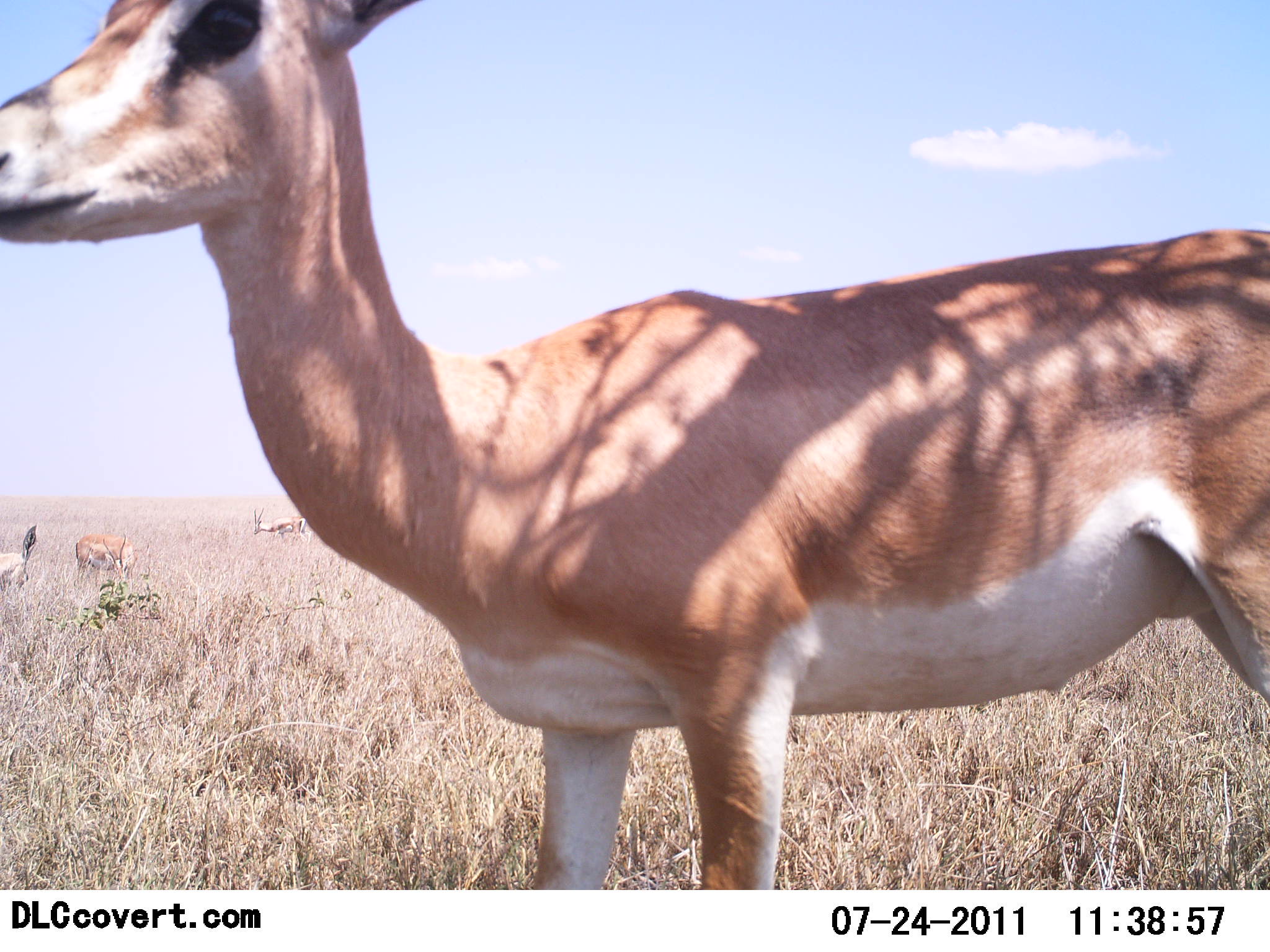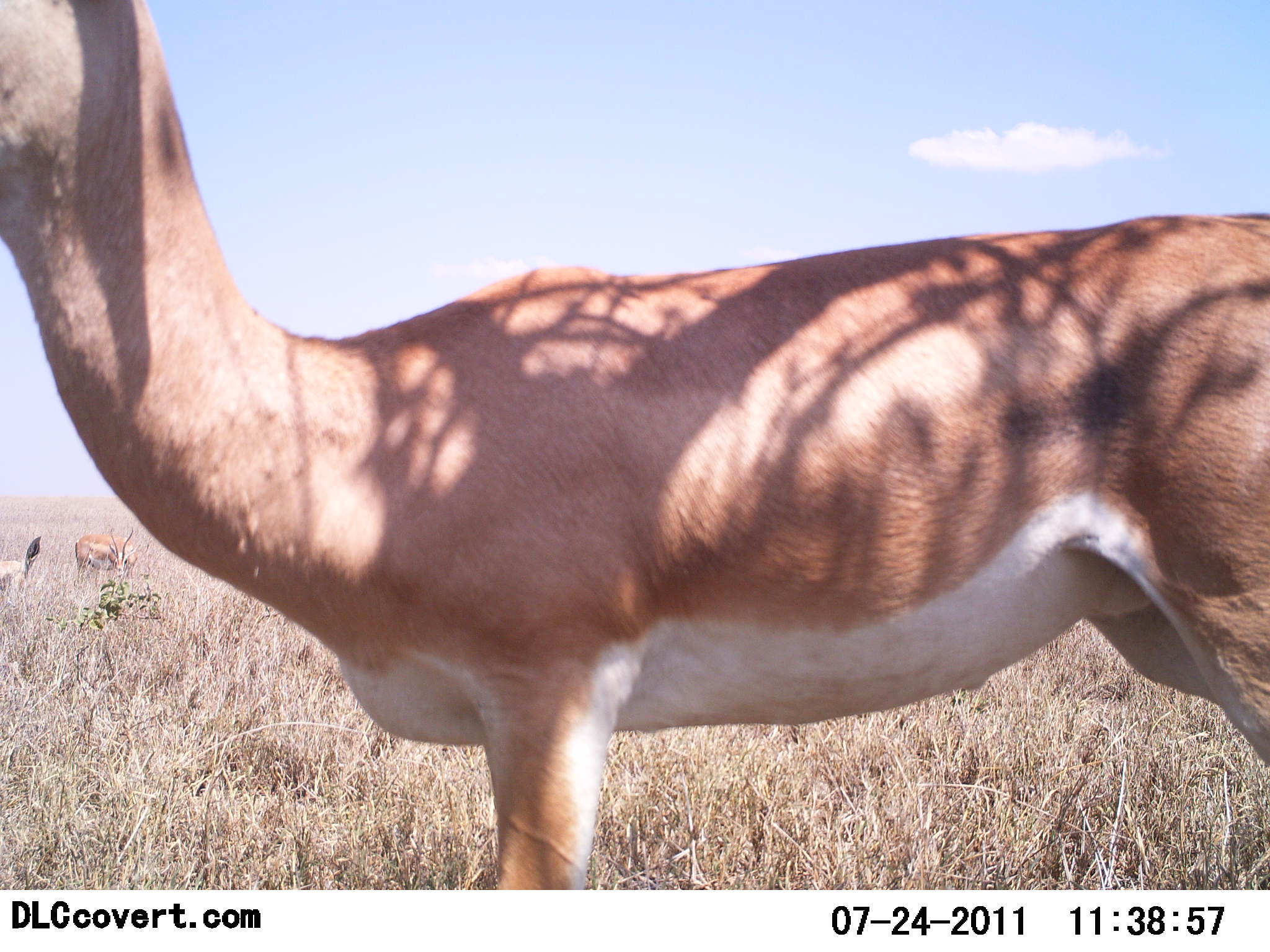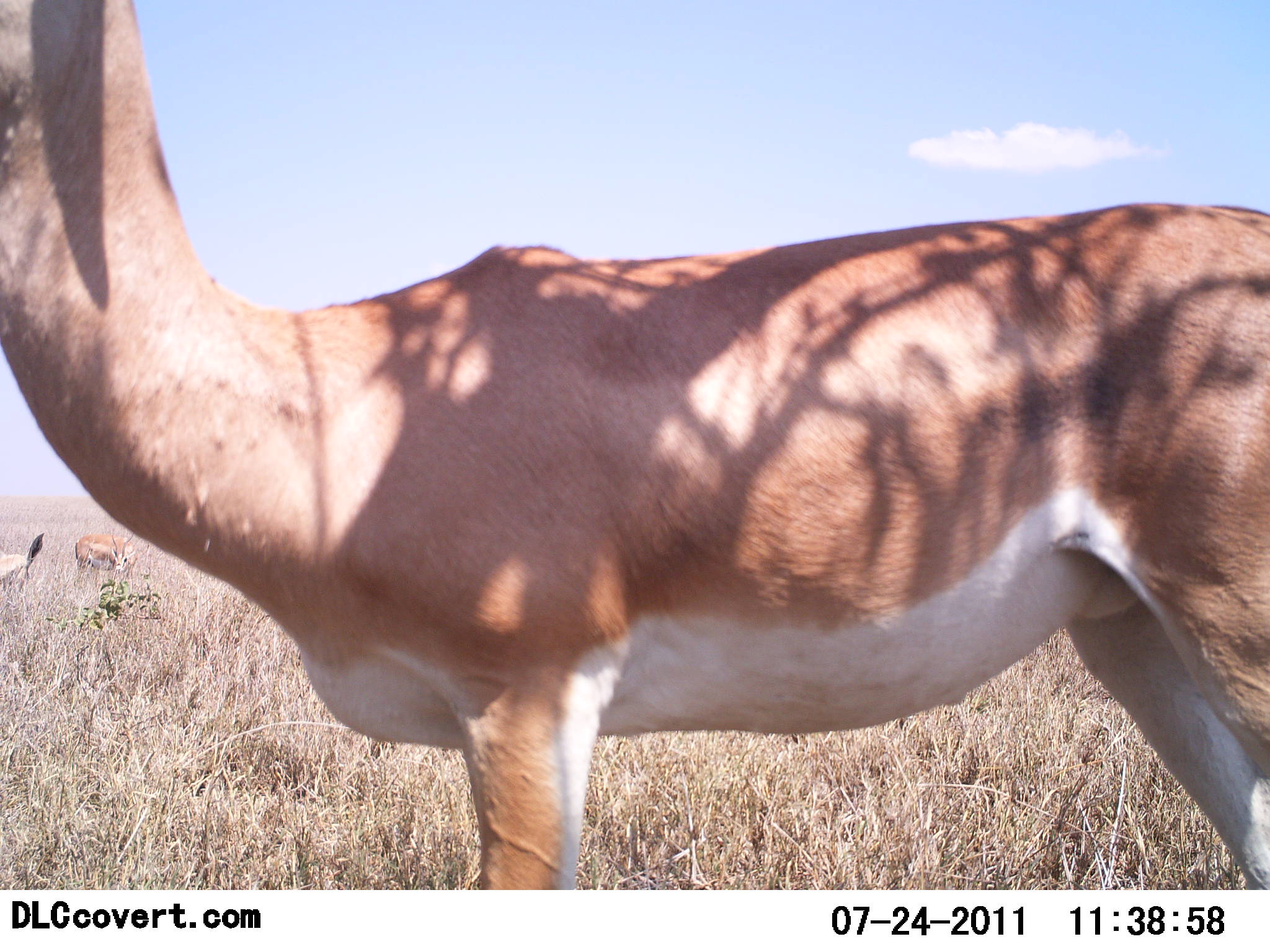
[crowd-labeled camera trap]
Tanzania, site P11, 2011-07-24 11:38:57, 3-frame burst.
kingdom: Animalia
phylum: Chordata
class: Mammalia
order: Artiodactyla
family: Bovidae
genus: Nanger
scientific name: Nanger granti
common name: grant's gazelle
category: gazellegrants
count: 1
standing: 85%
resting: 15%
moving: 23%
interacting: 0%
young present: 8%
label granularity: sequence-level